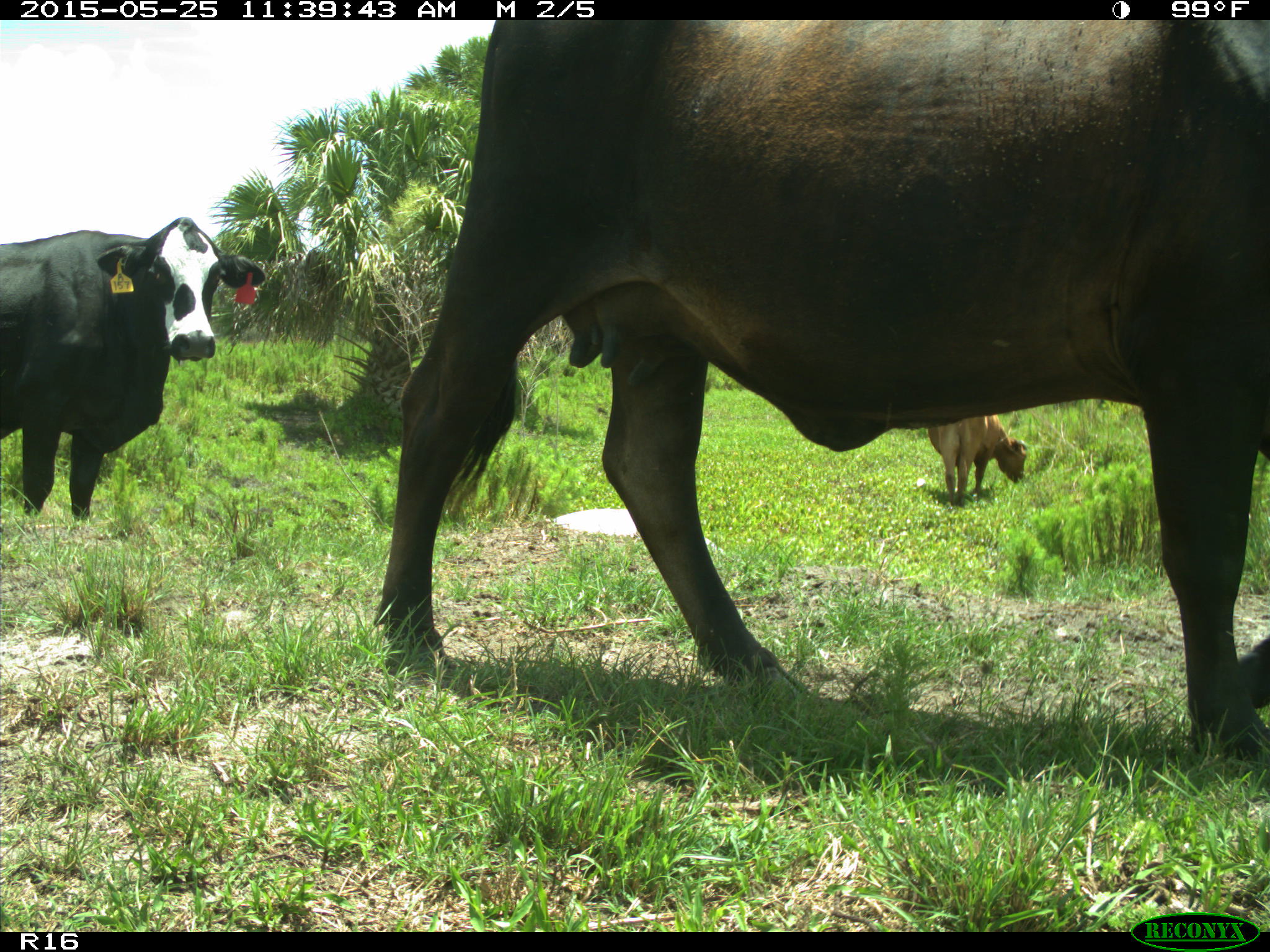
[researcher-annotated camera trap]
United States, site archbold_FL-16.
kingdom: Animalia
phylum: Chordata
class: Mammalia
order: Artiodactyla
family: Bovidae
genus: Bos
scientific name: Bos taurus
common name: domestic cow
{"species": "Bos taurus (domestic cow)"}